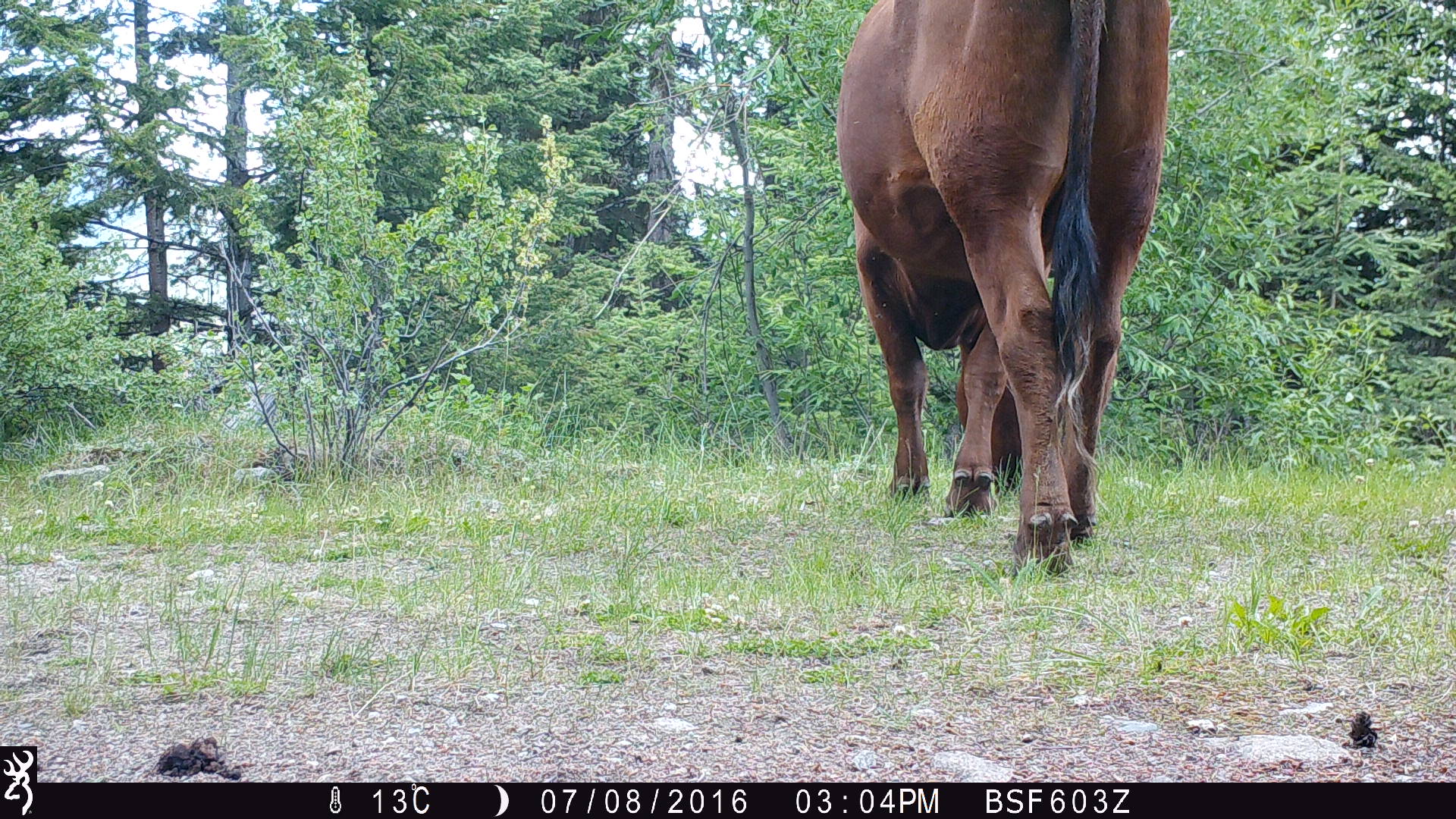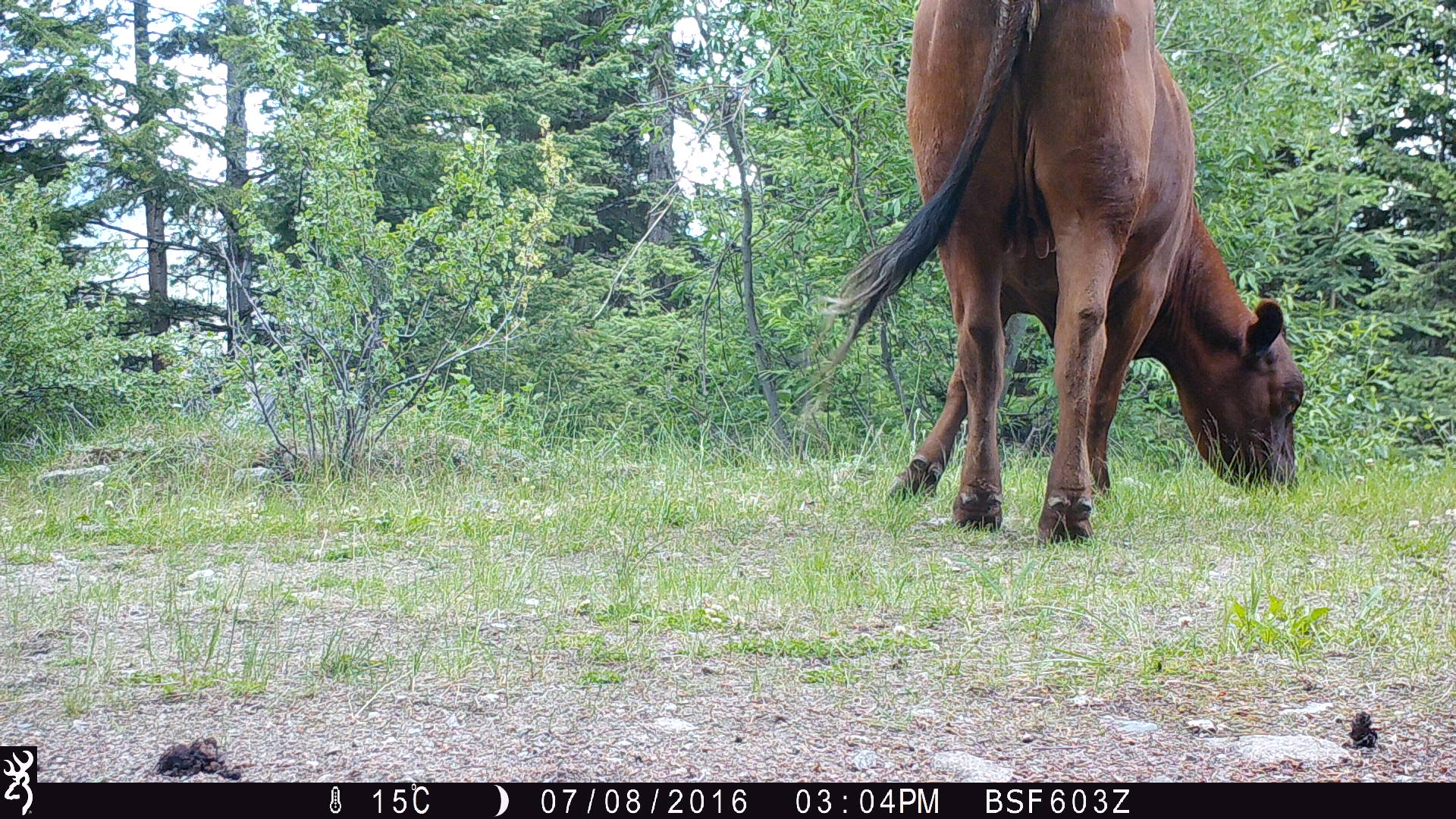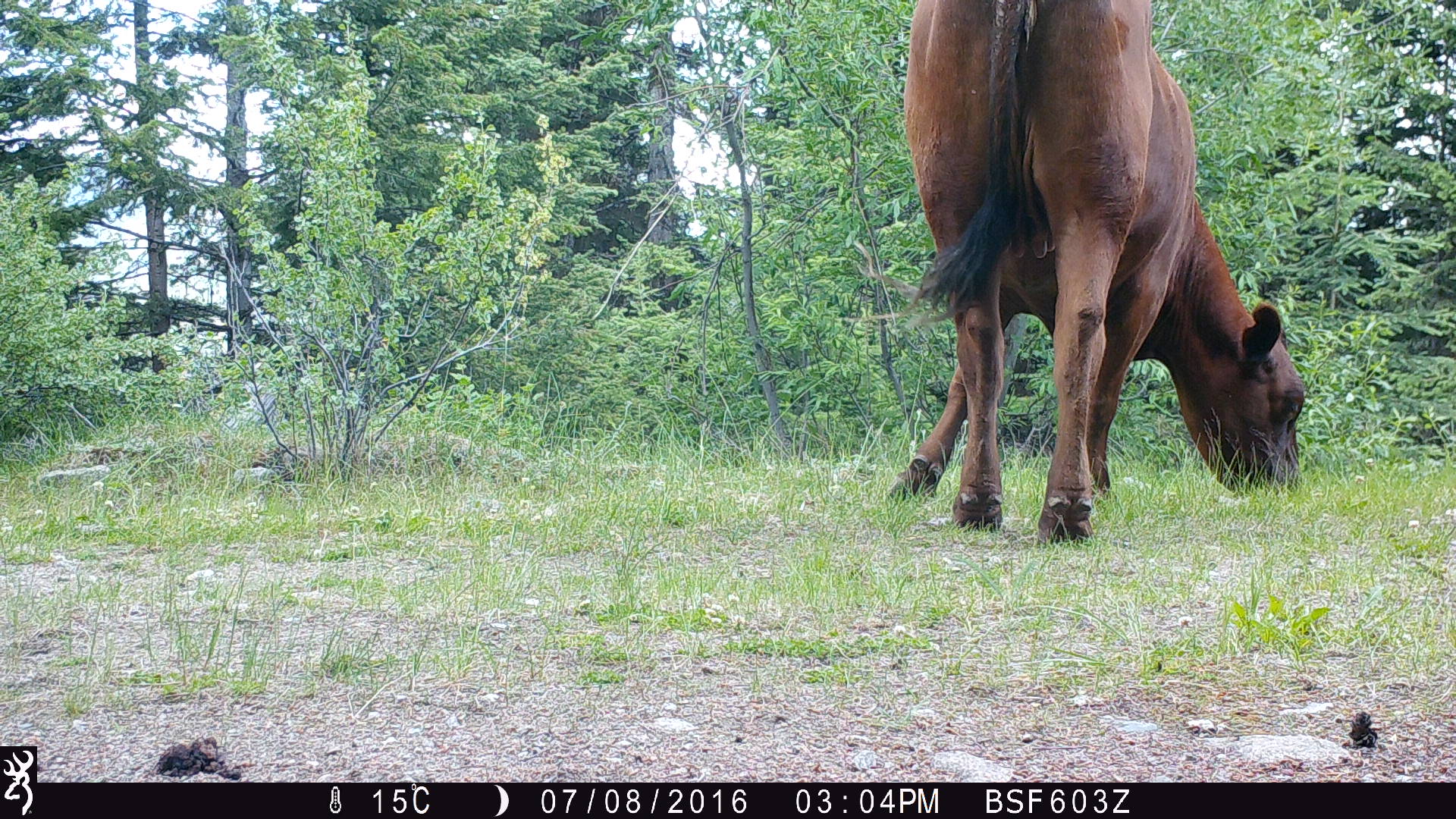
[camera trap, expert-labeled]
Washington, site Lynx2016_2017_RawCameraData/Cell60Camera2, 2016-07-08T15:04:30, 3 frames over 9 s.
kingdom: Animalia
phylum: Chordata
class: Mammalia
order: Artiodactyla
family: Bovidae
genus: Bos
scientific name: Bos taurus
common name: domestic cattle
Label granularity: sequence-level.